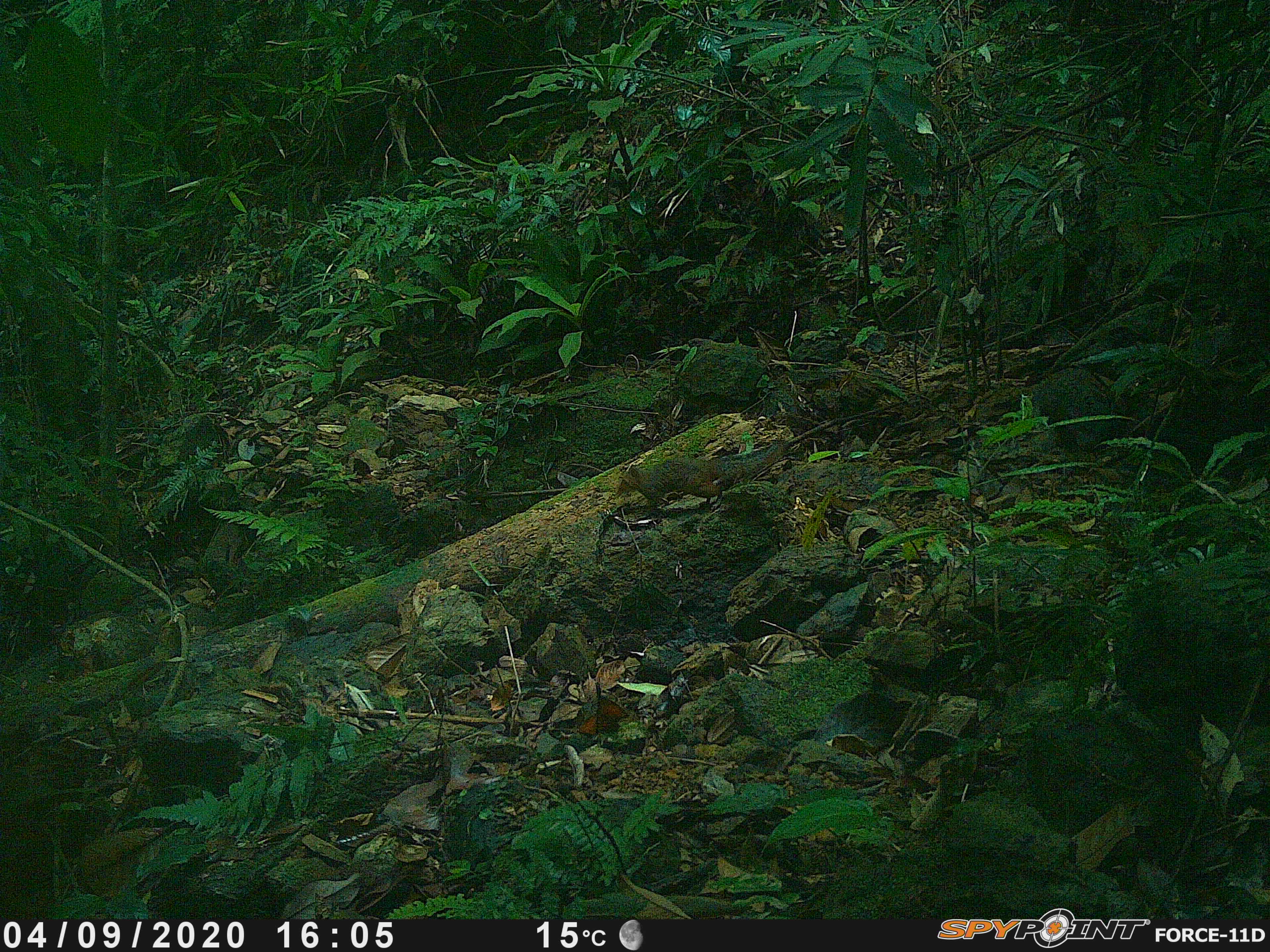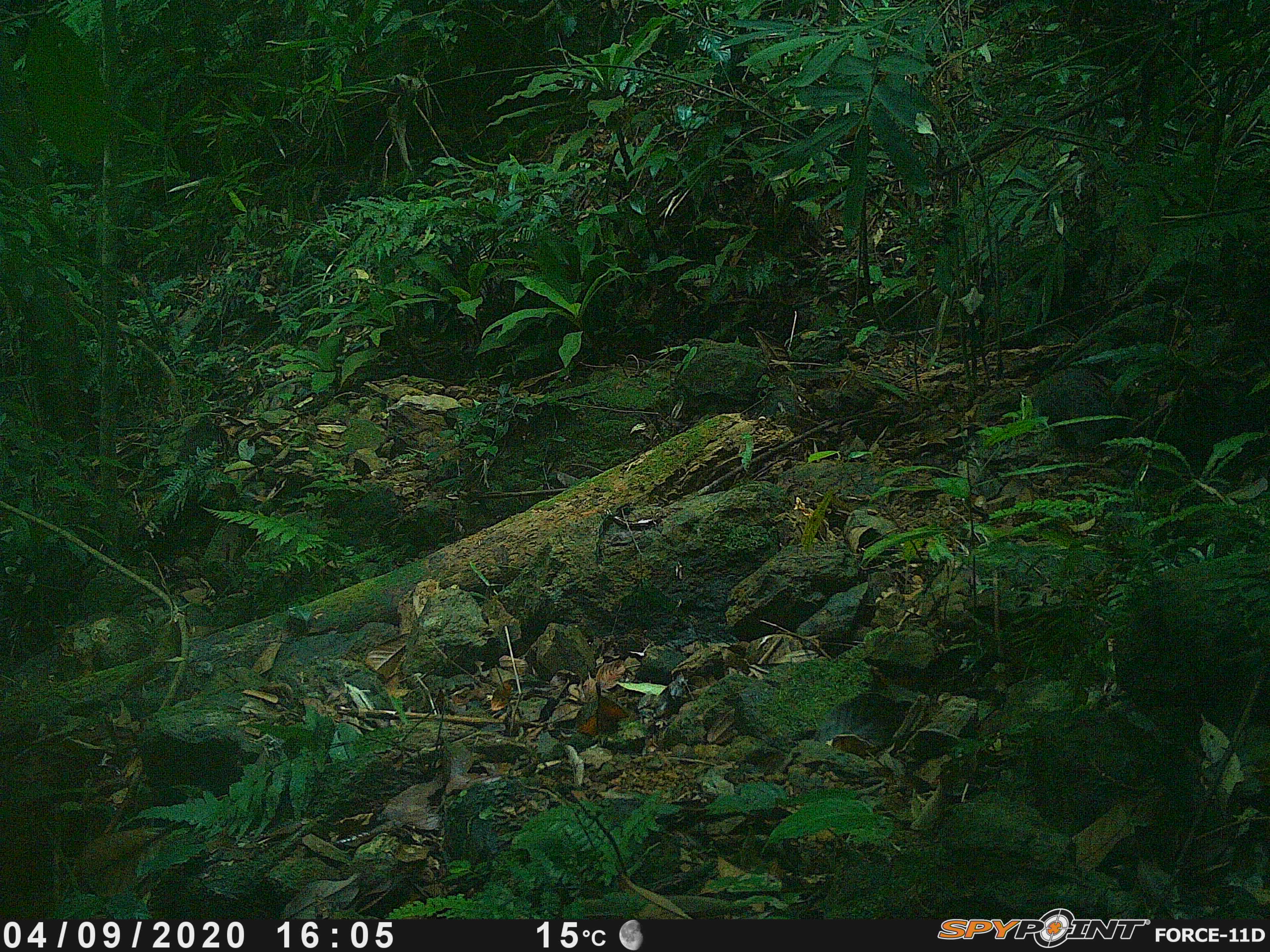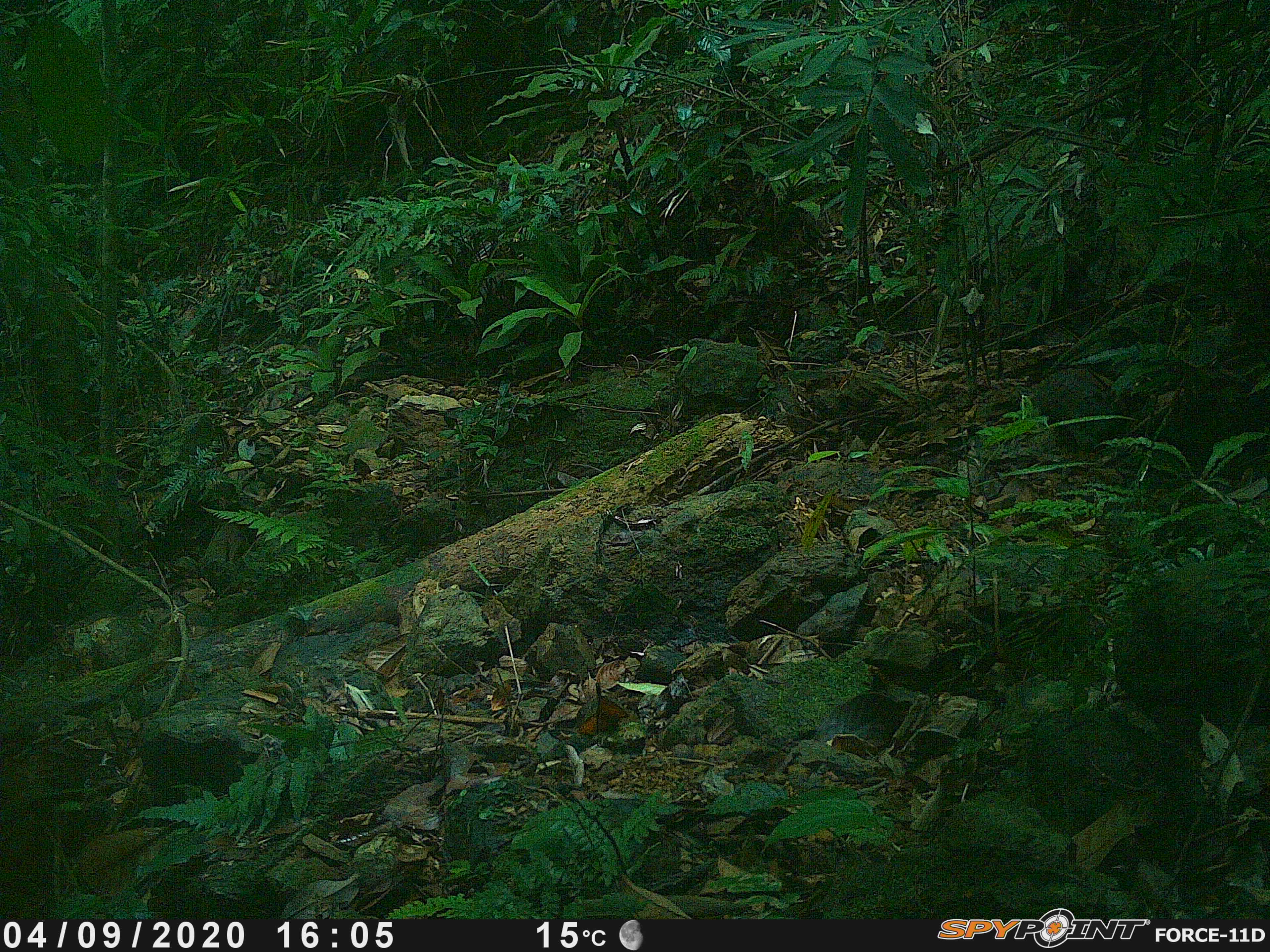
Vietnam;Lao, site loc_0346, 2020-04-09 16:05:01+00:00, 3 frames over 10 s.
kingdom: Animalia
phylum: Chordata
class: Mammalia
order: Rodentia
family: Sciuridae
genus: Dremomys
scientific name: Dremomys rufigenis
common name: red-cheeked squirrel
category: red cheeked squirrel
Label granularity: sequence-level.